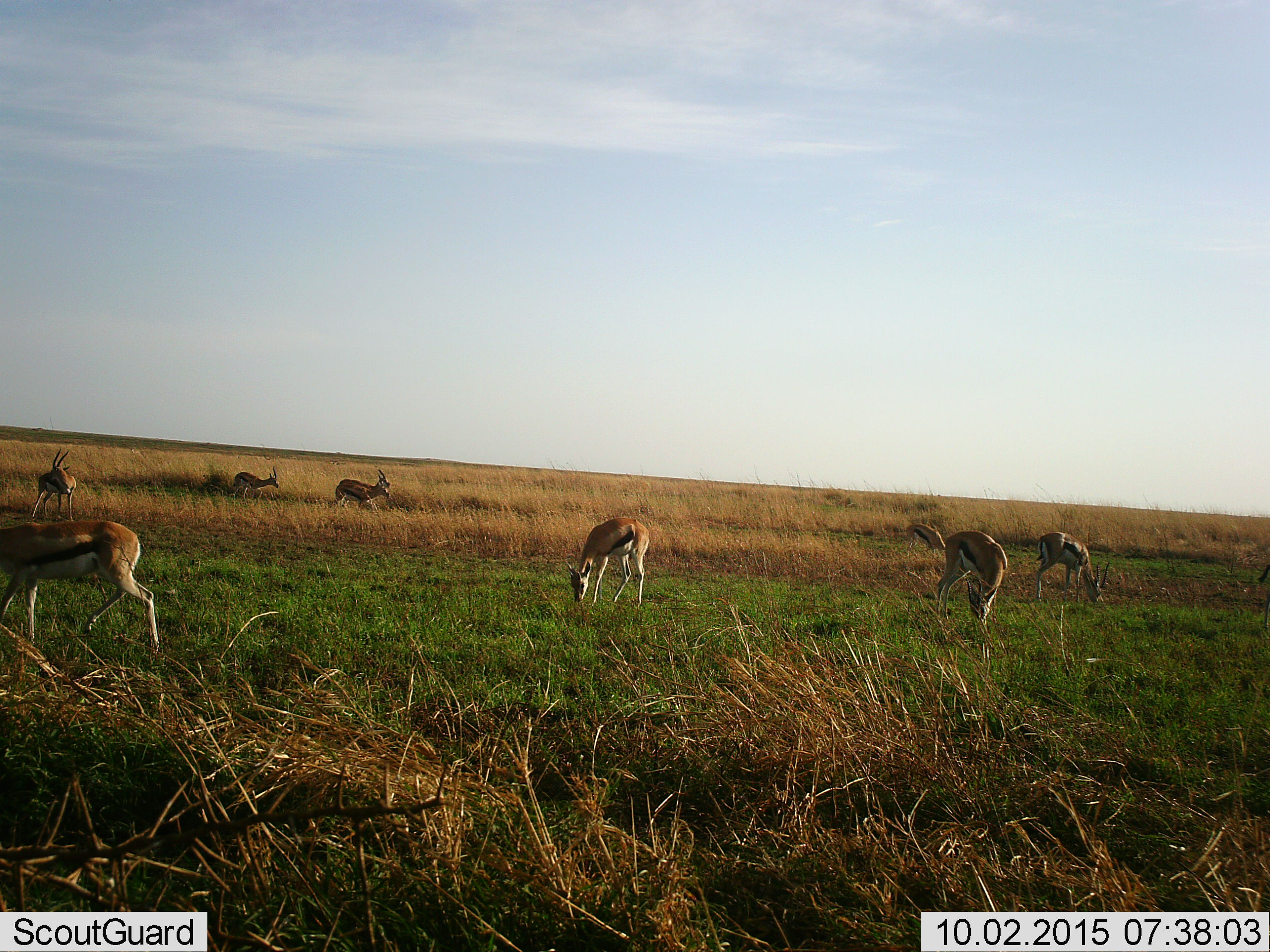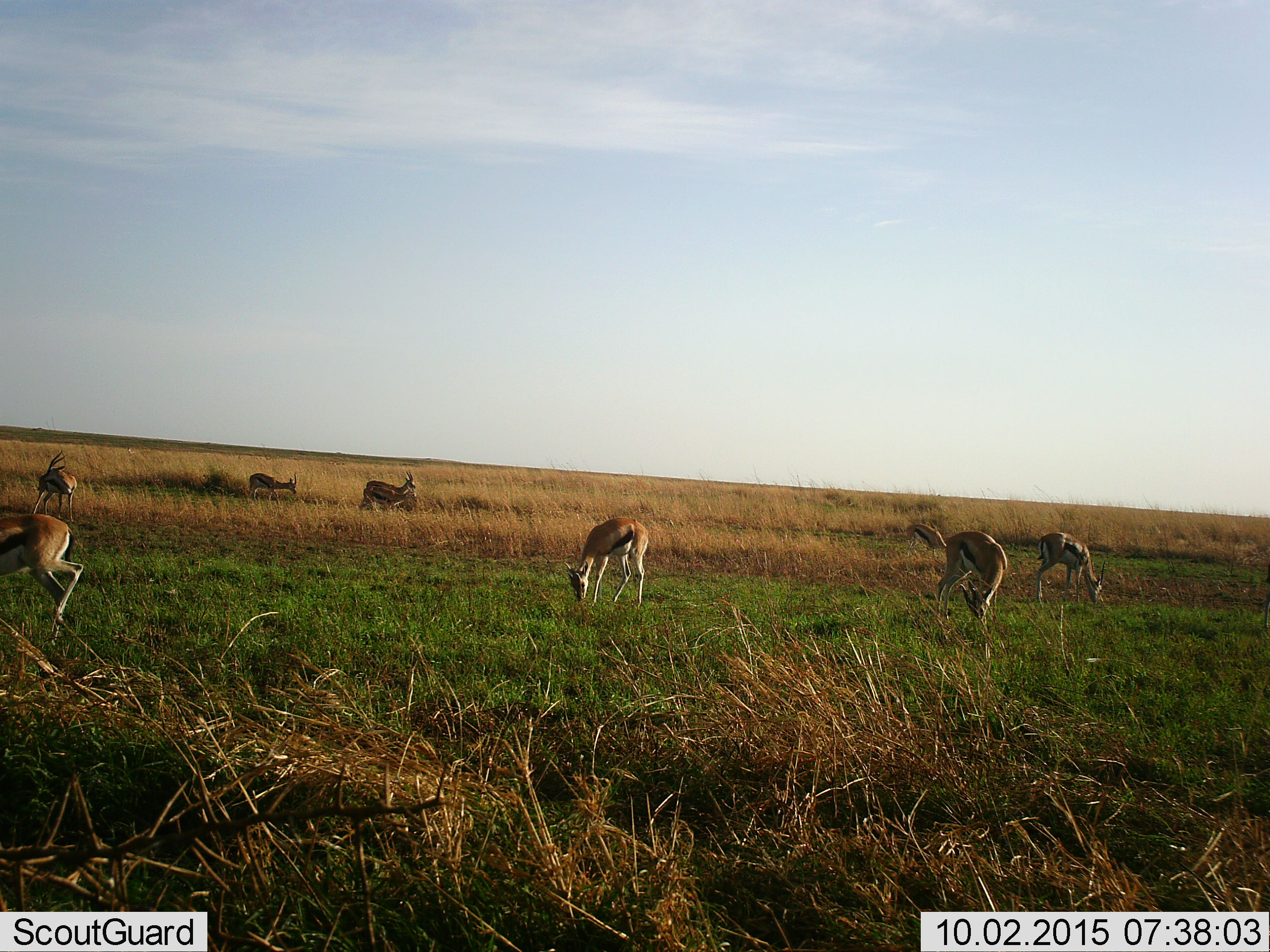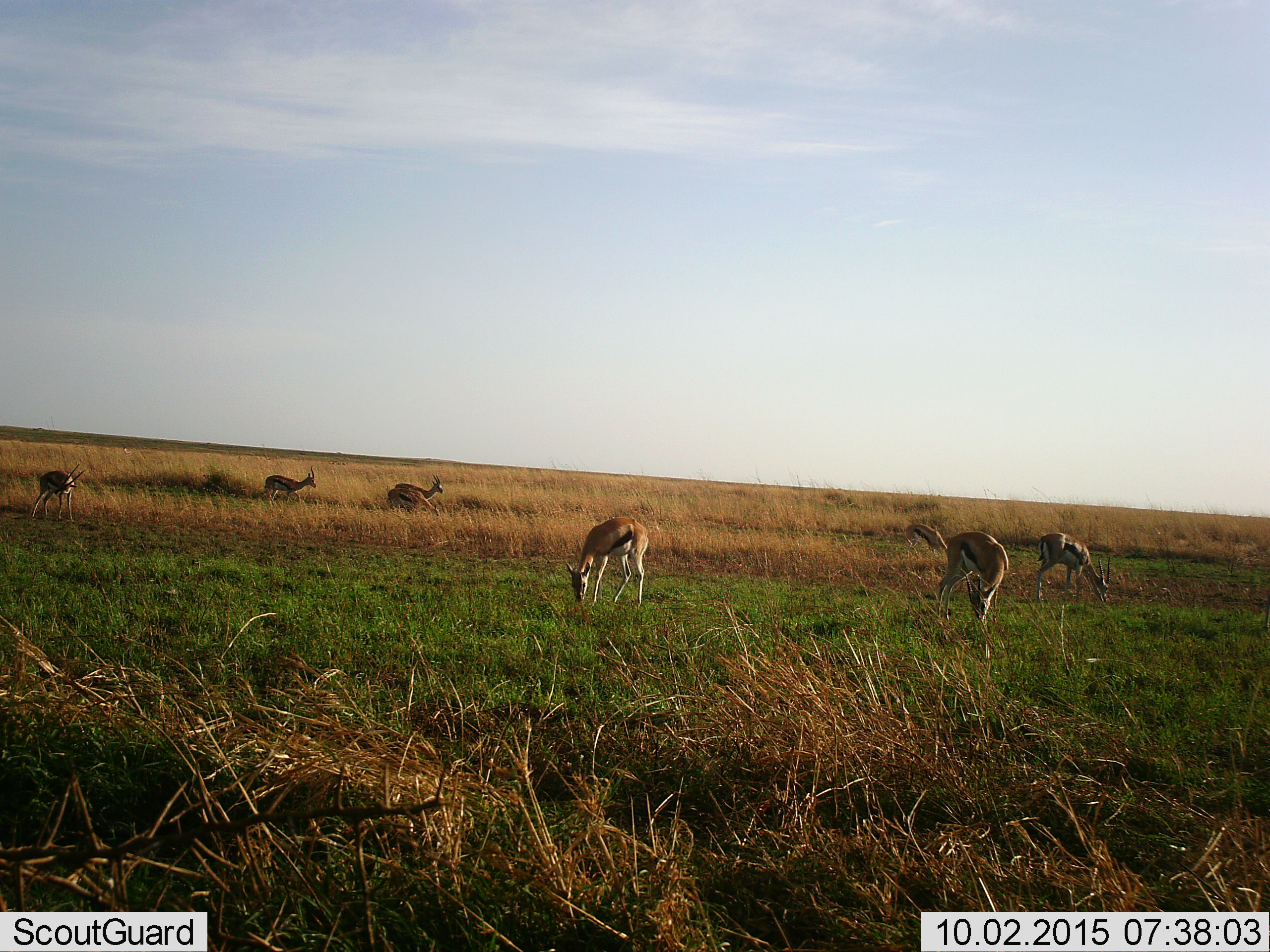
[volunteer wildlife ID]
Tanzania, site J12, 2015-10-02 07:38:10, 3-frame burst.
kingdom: Animalia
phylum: Chordata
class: Mammalia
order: Artiodactyla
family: Bovidae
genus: Eudorcas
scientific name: Eudorcas thomsonii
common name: thomson's gazelle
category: gazellethomsons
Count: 9.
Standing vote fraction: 78%.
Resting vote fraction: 0%.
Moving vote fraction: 67%.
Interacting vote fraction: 0%.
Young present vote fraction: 0%.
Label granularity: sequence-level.